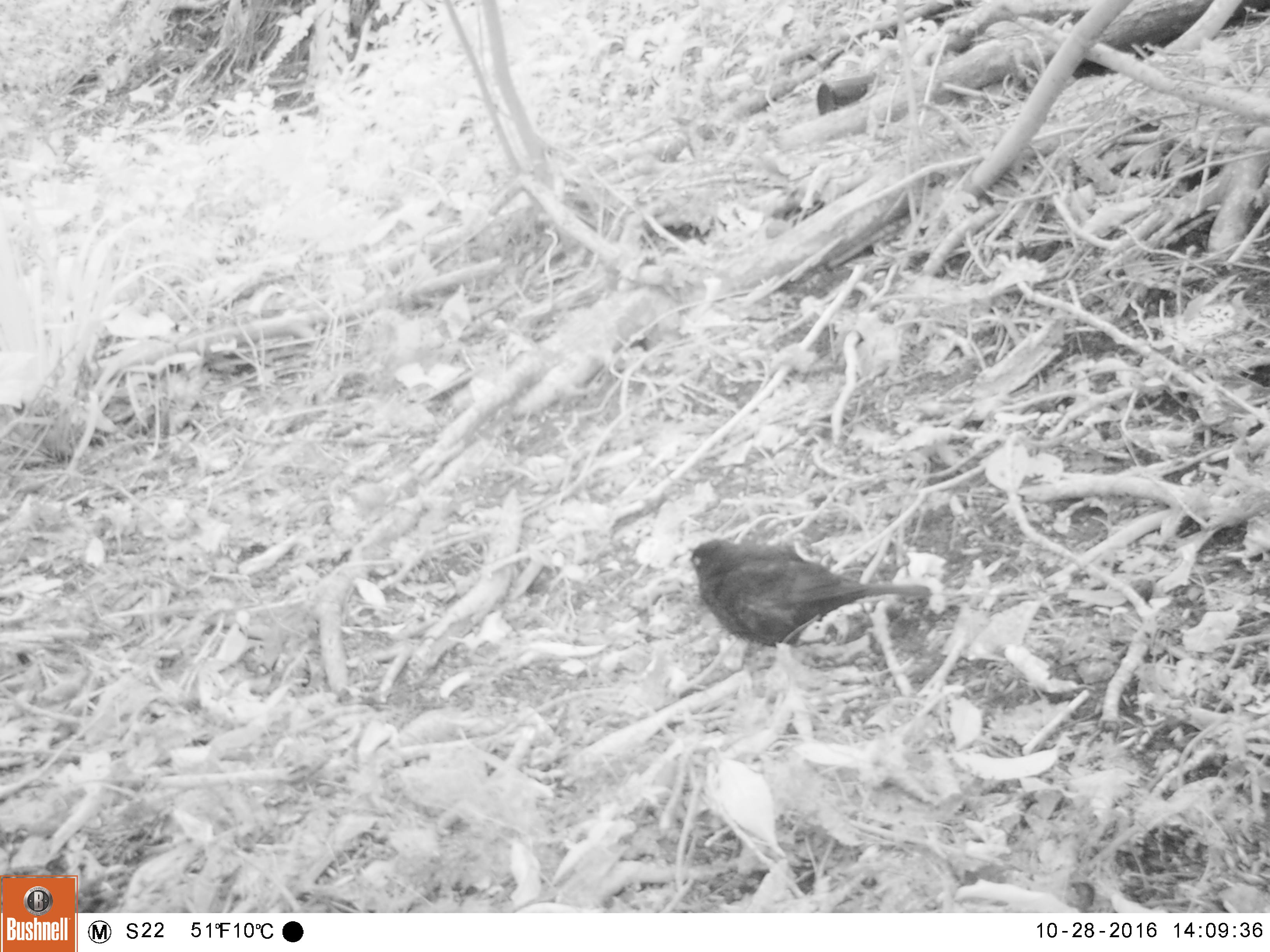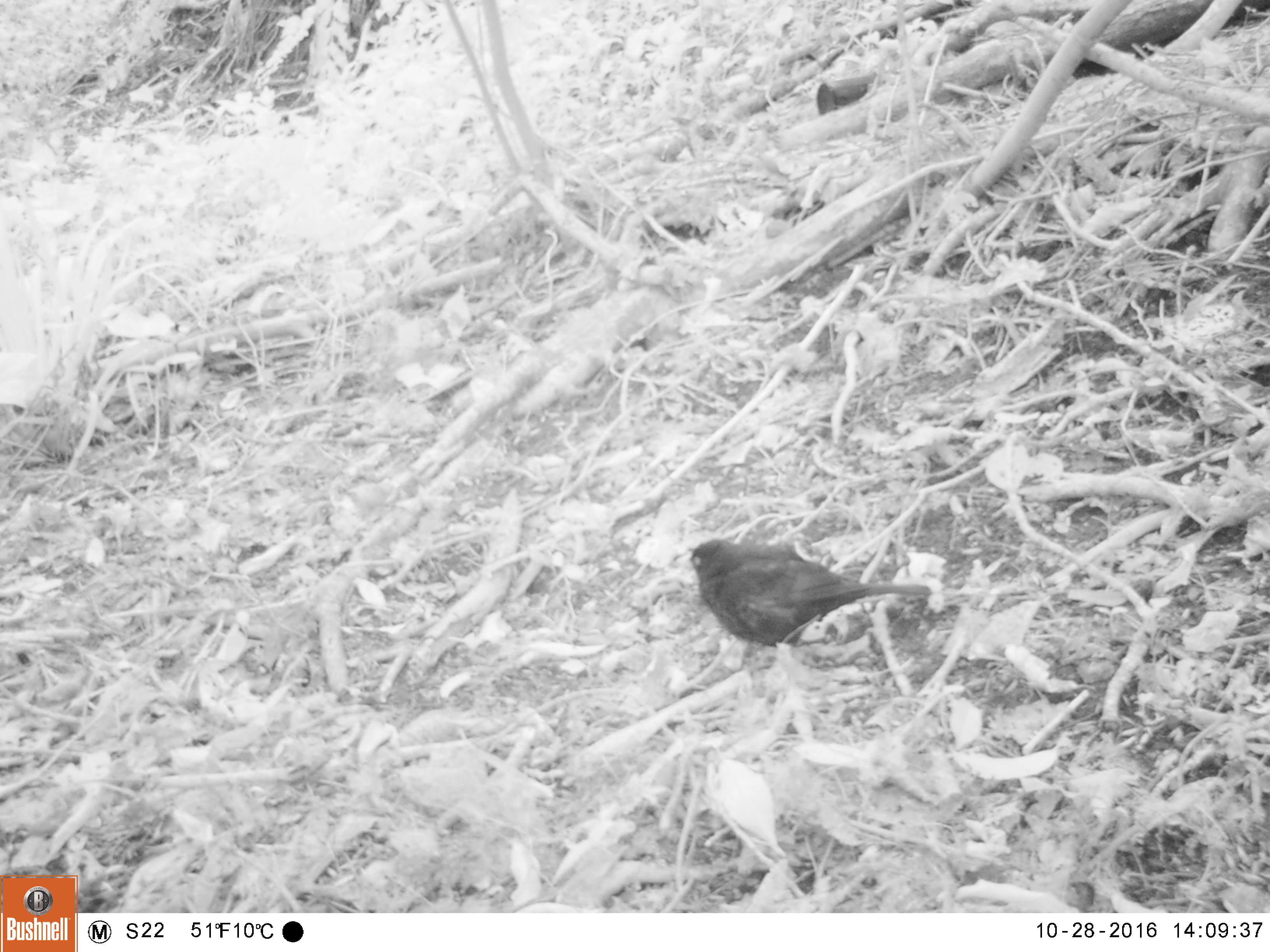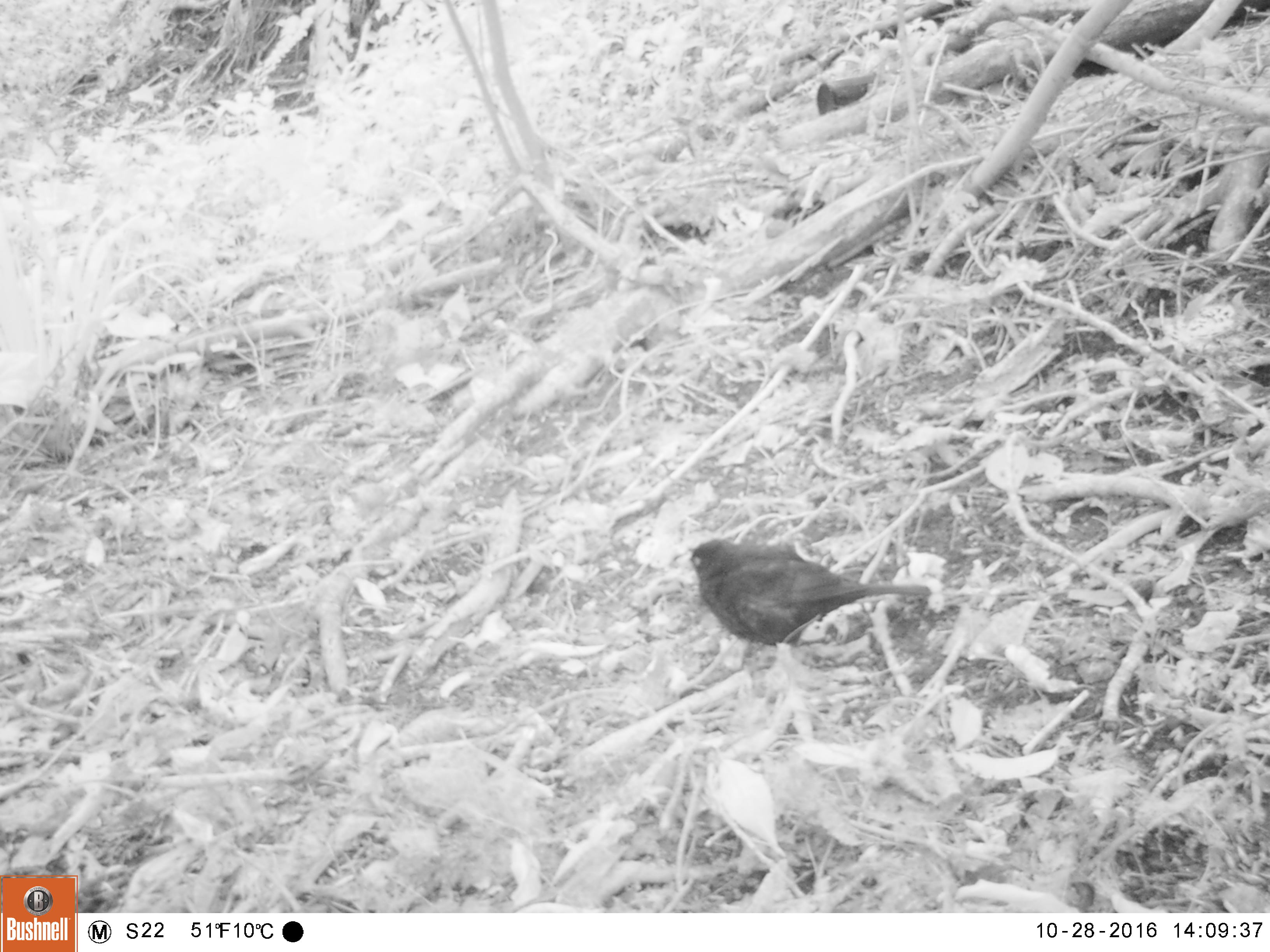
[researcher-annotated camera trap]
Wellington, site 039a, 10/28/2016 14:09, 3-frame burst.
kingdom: Animalia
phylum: Chordata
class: Aves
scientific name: Aves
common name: bird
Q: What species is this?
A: Bird (Aves).